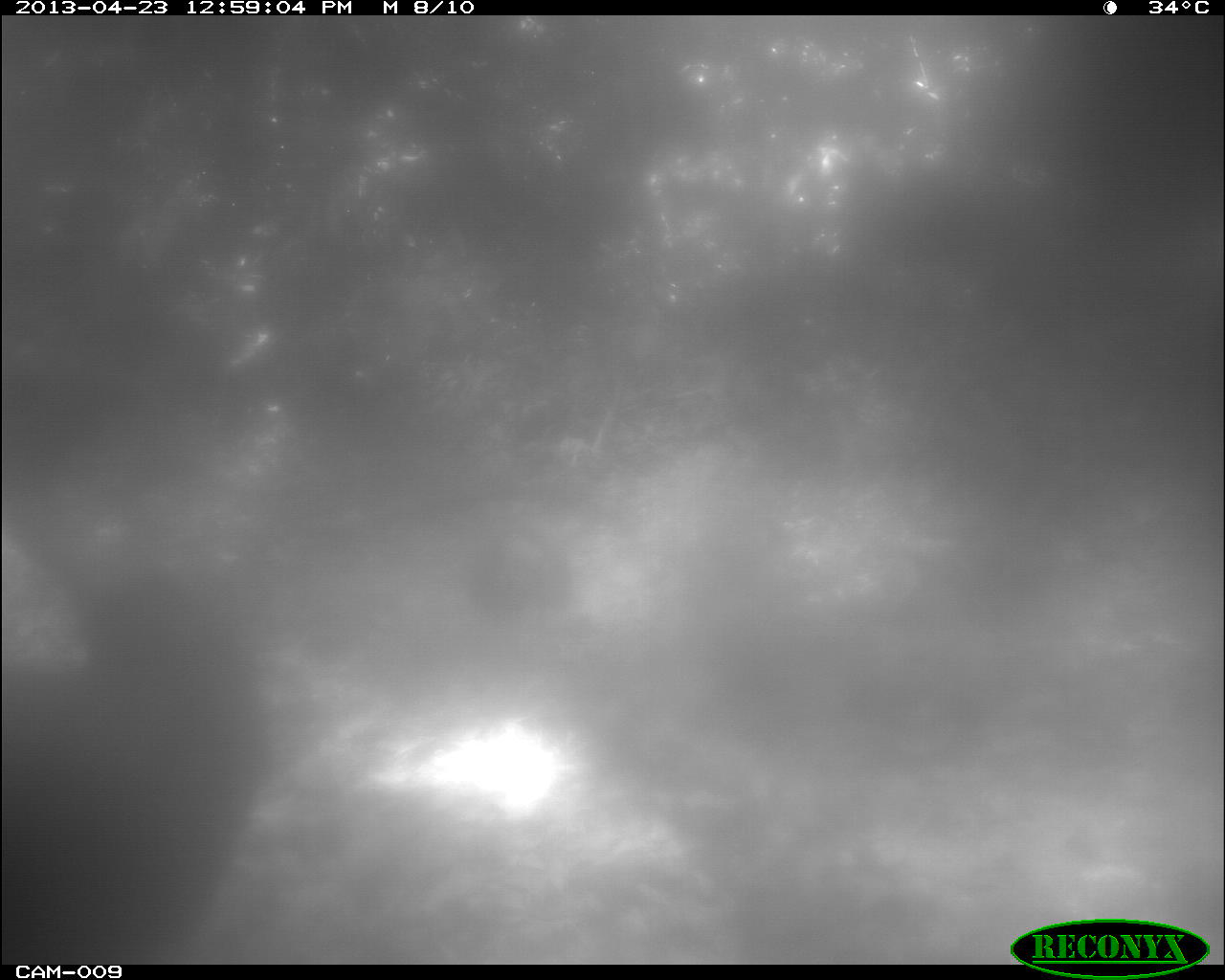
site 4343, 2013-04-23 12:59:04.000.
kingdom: Animalia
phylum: Chordata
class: Aves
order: Galliformes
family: Phasianidae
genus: Meleagris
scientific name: Meleagris ocellata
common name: ocellated turkey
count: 2